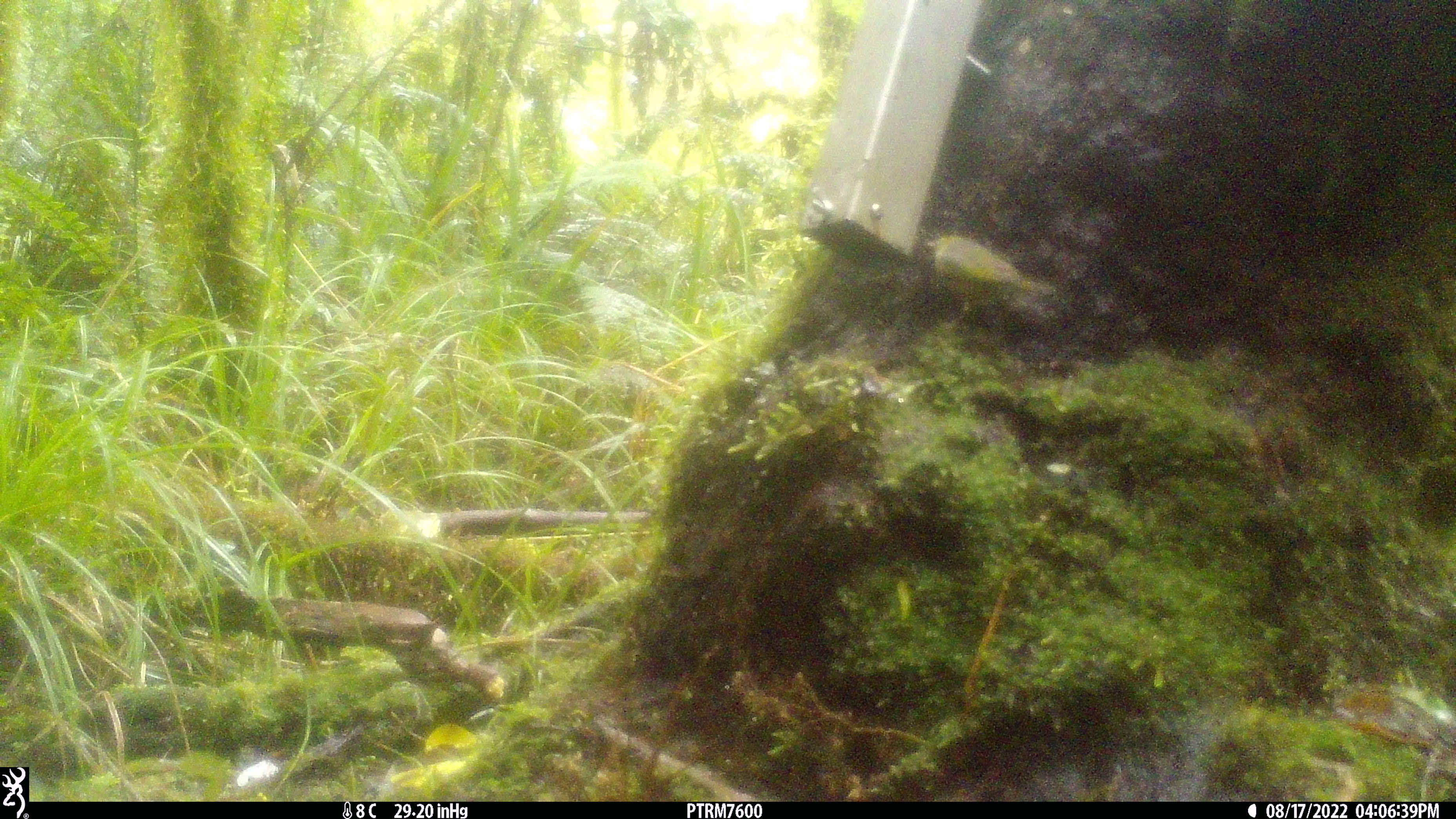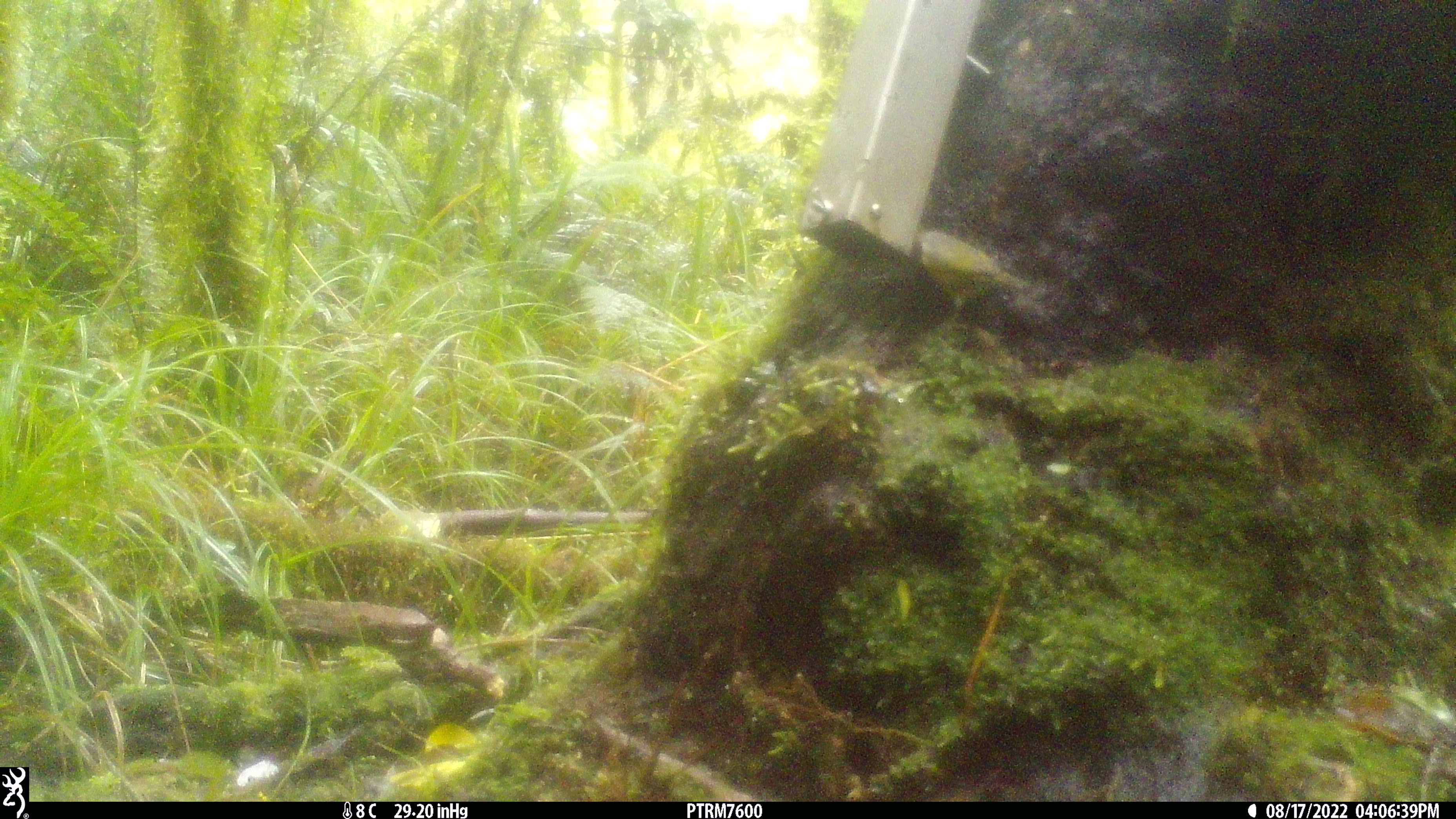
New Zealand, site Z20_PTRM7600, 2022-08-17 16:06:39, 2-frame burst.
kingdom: Animalia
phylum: Chordata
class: Aves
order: Passeriformes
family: Zosteropidae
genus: Zosterops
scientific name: Zosterops lateralis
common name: silvereye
Silvereye (Zosterops lateralis).